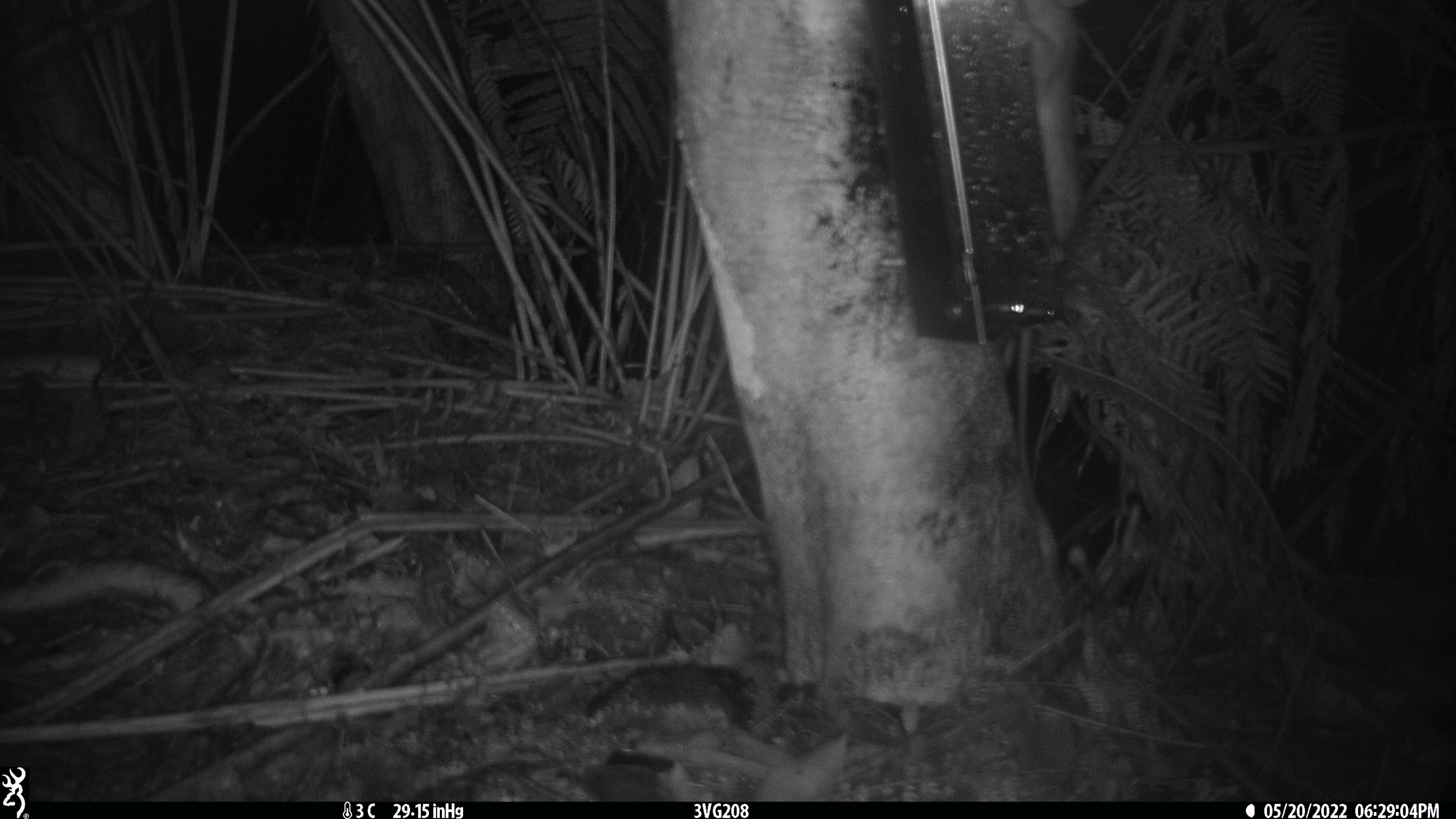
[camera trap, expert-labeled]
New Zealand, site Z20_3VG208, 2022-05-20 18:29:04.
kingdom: Animalia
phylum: Chordata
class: Mammalia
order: Rodentia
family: Muridae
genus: Rattus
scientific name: Rattus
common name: rat